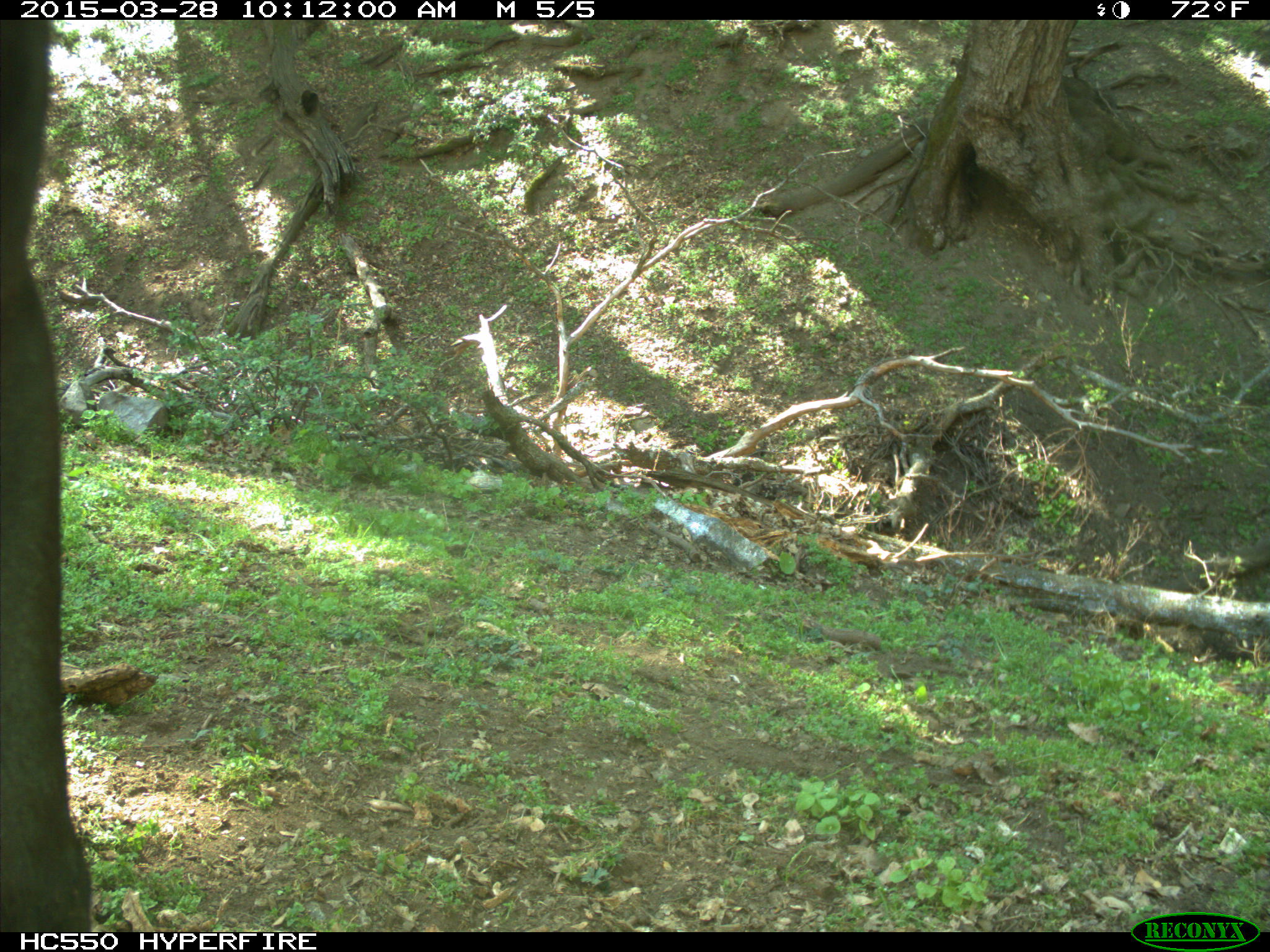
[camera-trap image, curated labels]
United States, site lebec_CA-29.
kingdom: Animalia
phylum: Chordata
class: Mammalia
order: Artiodactyla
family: Bovidae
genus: Bos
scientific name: Bos taurus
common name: domestic cow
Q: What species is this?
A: Bos taurus (domestic cow).